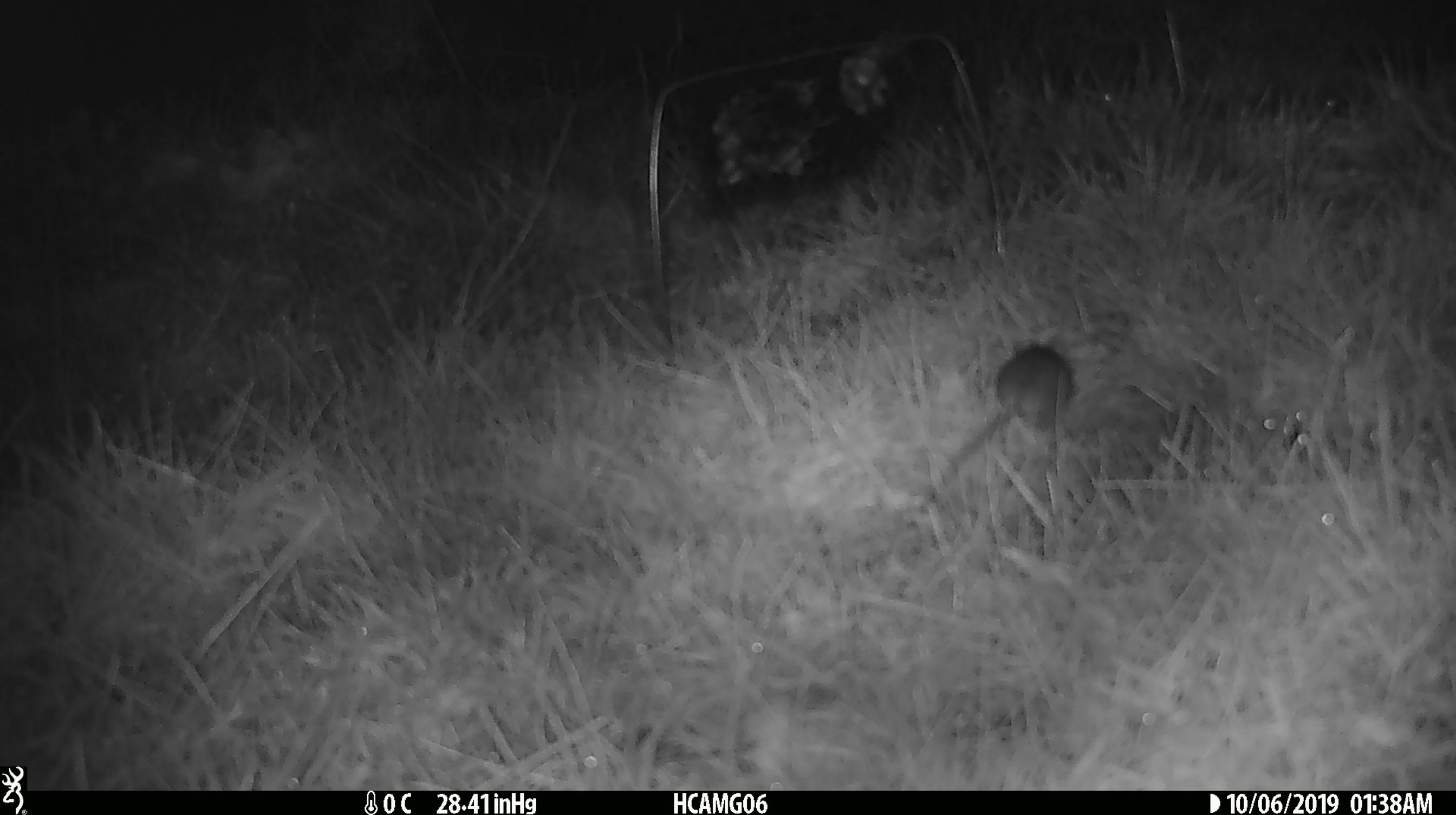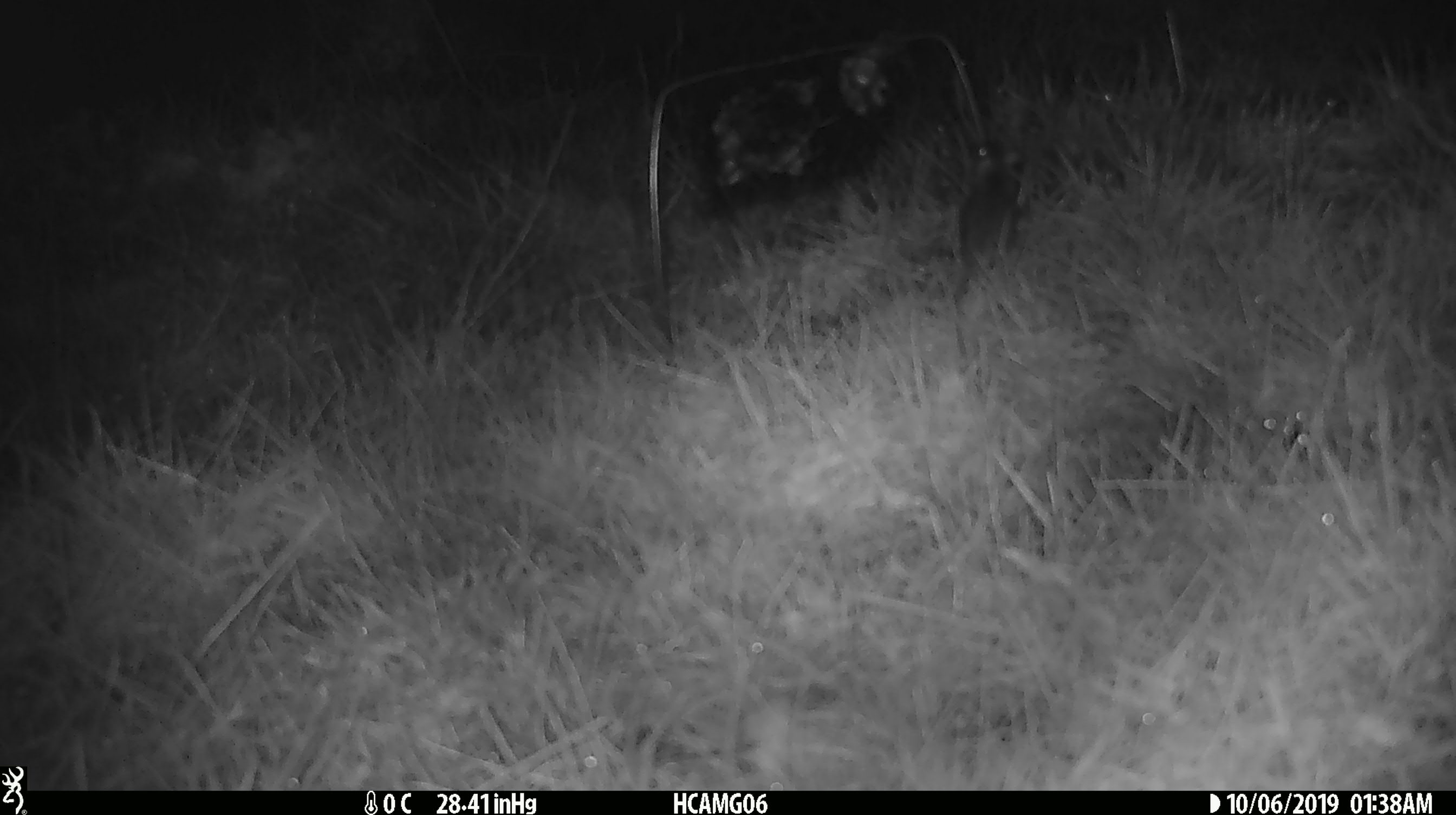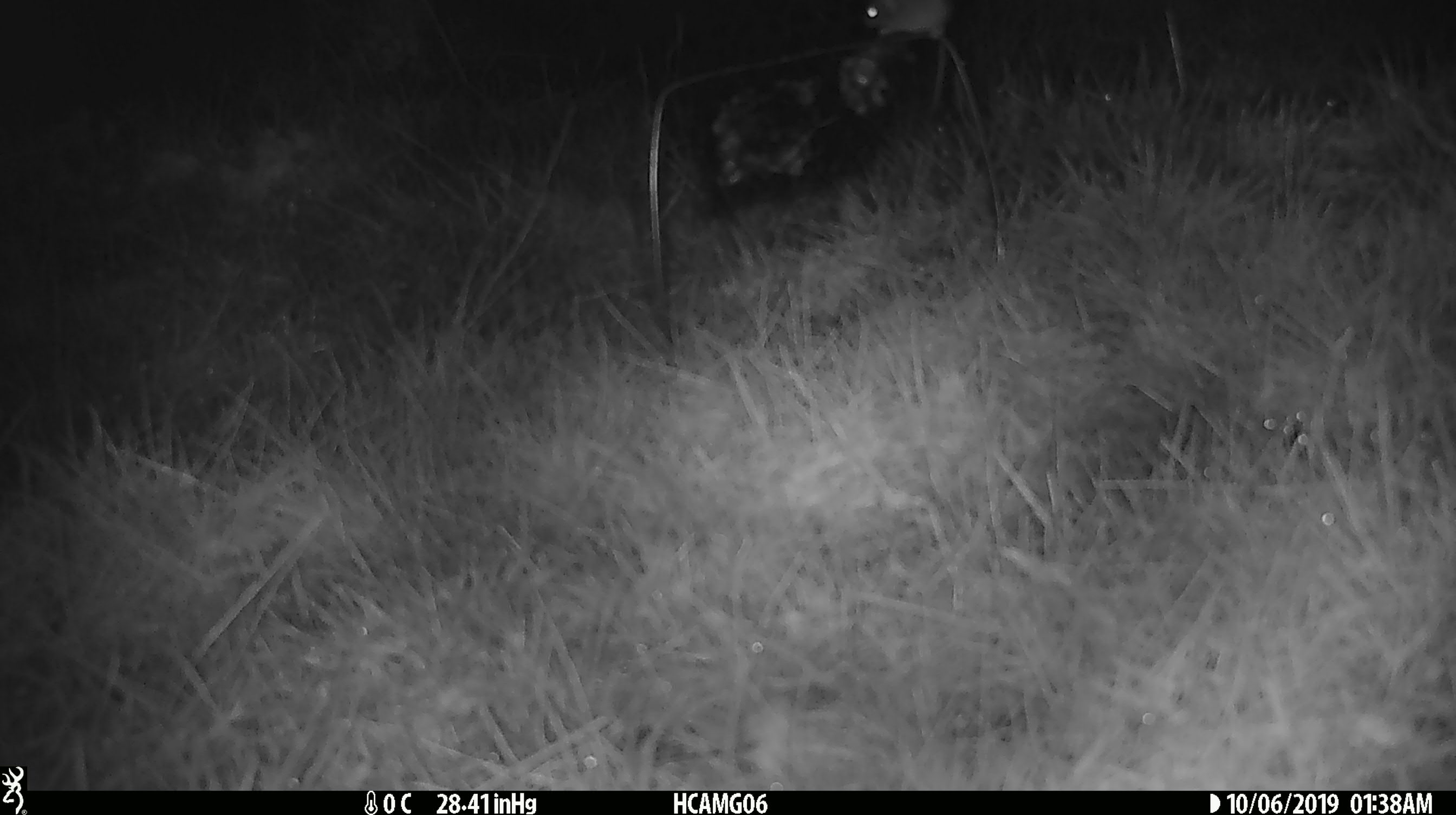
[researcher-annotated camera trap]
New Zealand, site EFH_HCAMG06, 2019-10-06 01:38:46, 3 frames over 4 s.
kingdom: Animalia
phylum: Chordata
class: Mammalia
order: Rodentia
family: Muridae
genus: Mus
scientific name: Mus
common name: mouse